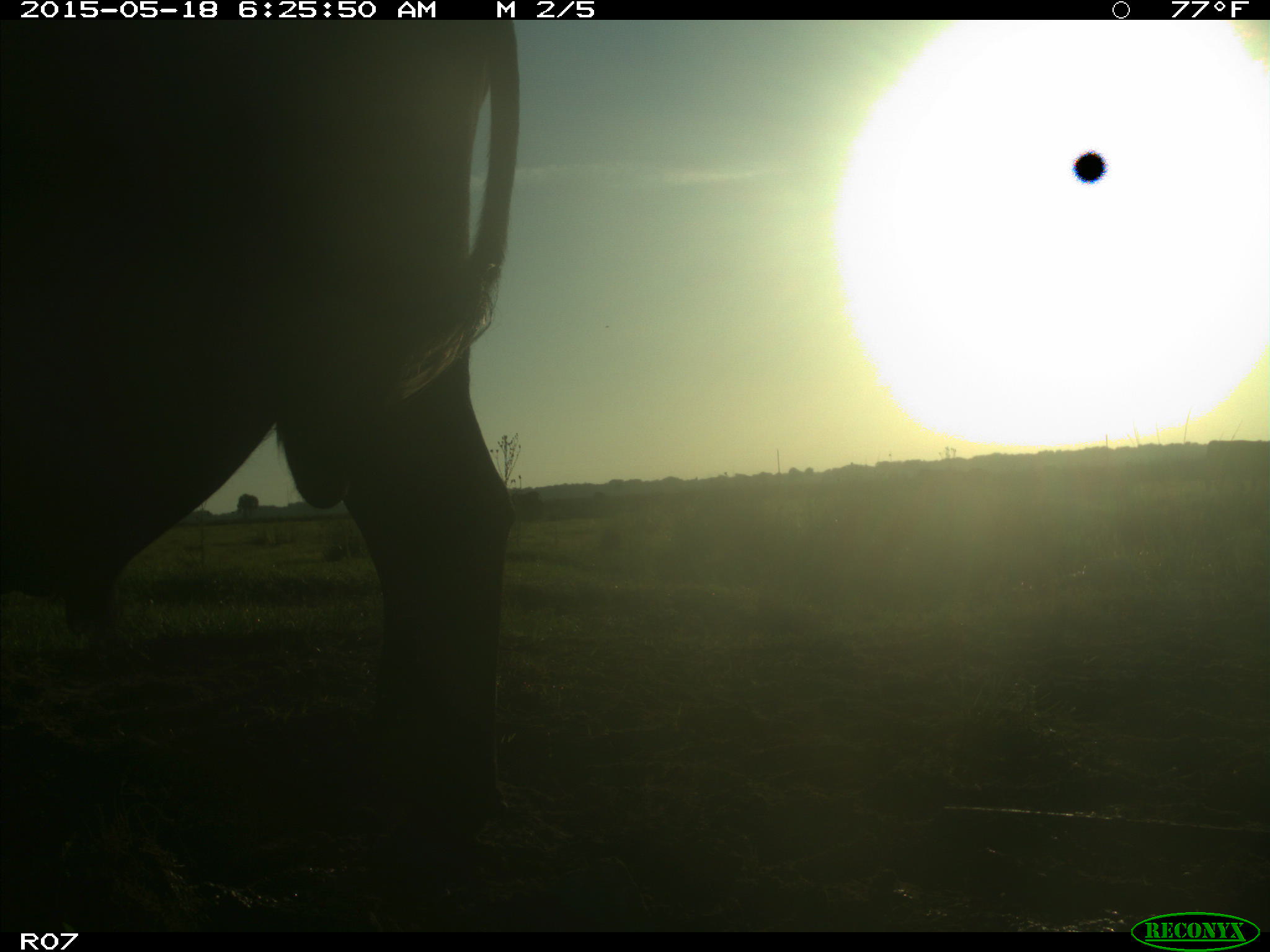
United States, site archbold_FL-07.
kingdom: Animalia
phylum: Chordata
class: Mammalia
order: Artiodactyla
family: Bovidae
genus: Bos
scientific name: Bos taurus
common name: domestic cow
Bos taurus (domestic cow).